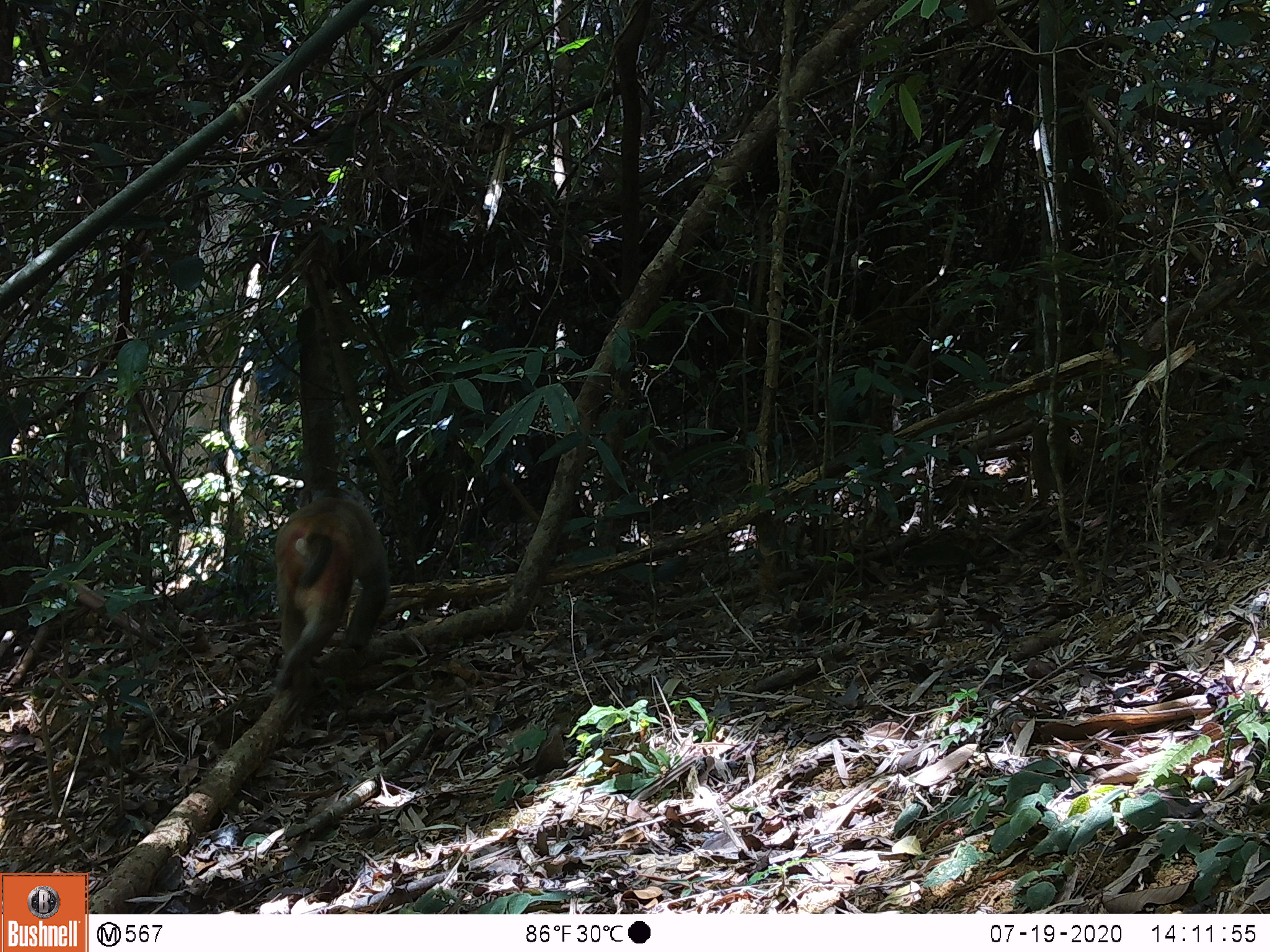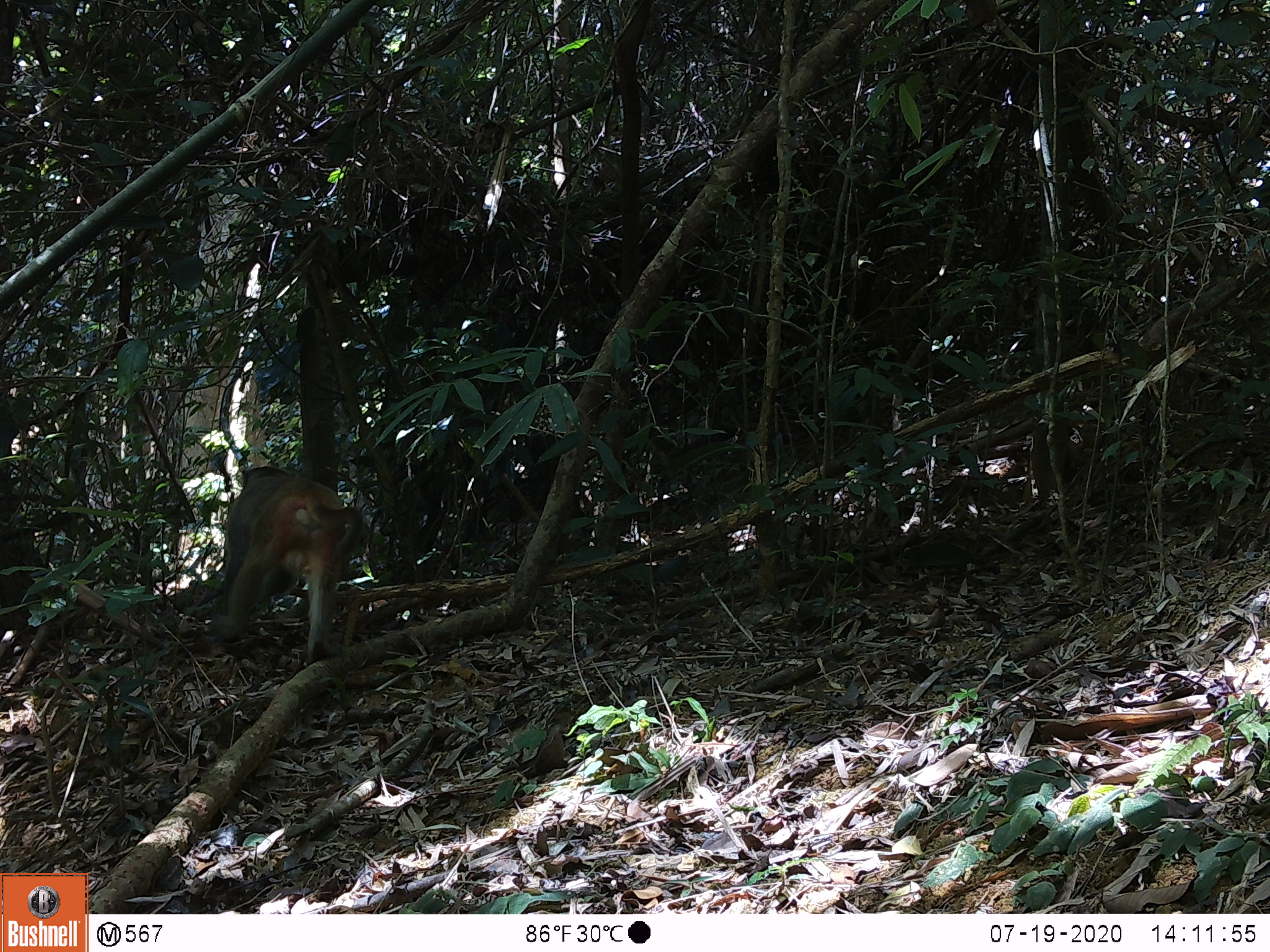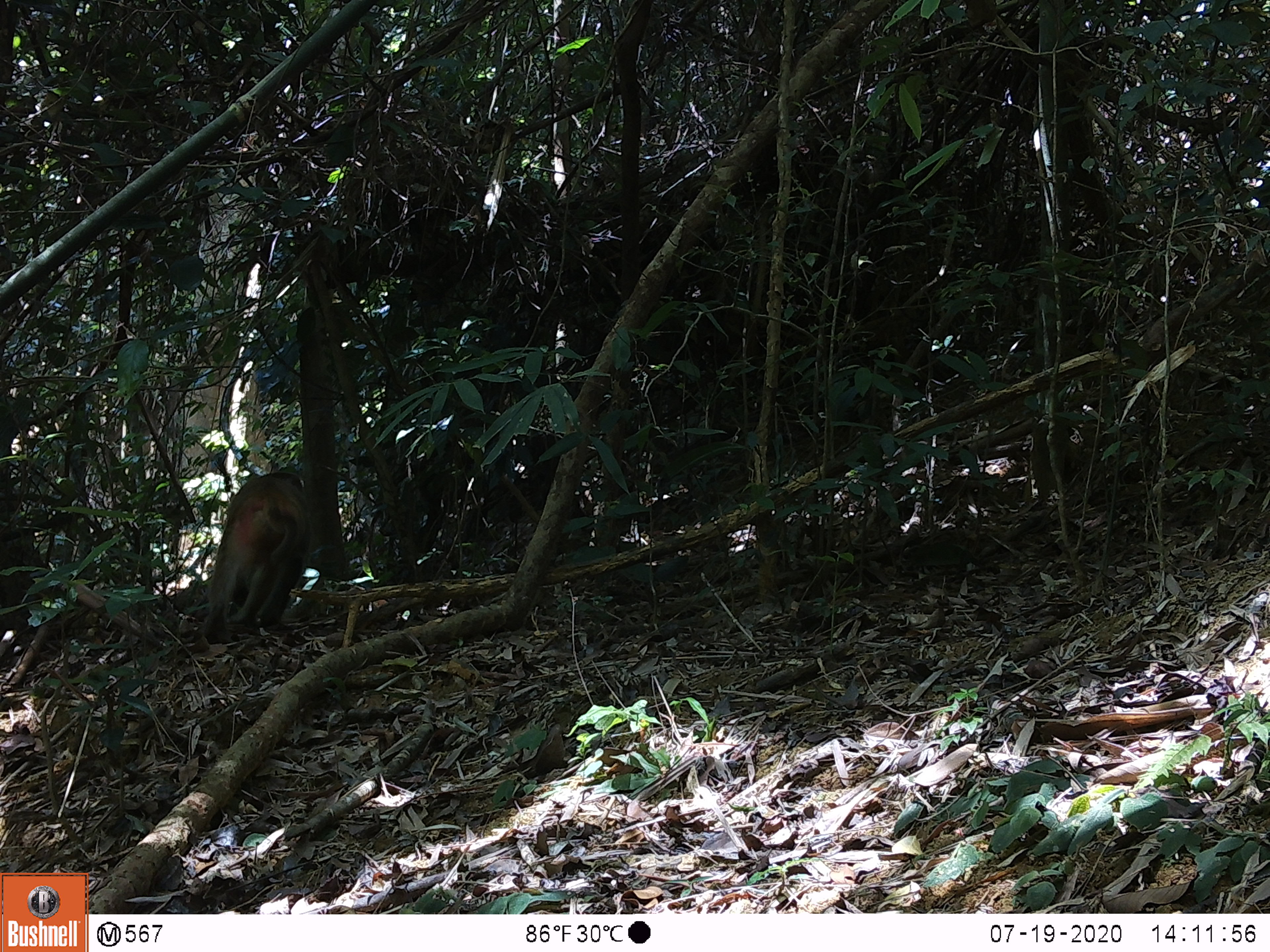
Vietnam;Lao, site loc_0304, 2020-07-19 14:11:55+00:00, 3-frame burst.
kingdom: Animalia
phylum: Chordata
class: Mammalia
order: Primates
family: Cercopithecidae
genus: Macaca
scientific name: Macaca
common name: macaques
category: assam or rhesus macaque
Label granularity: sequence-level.